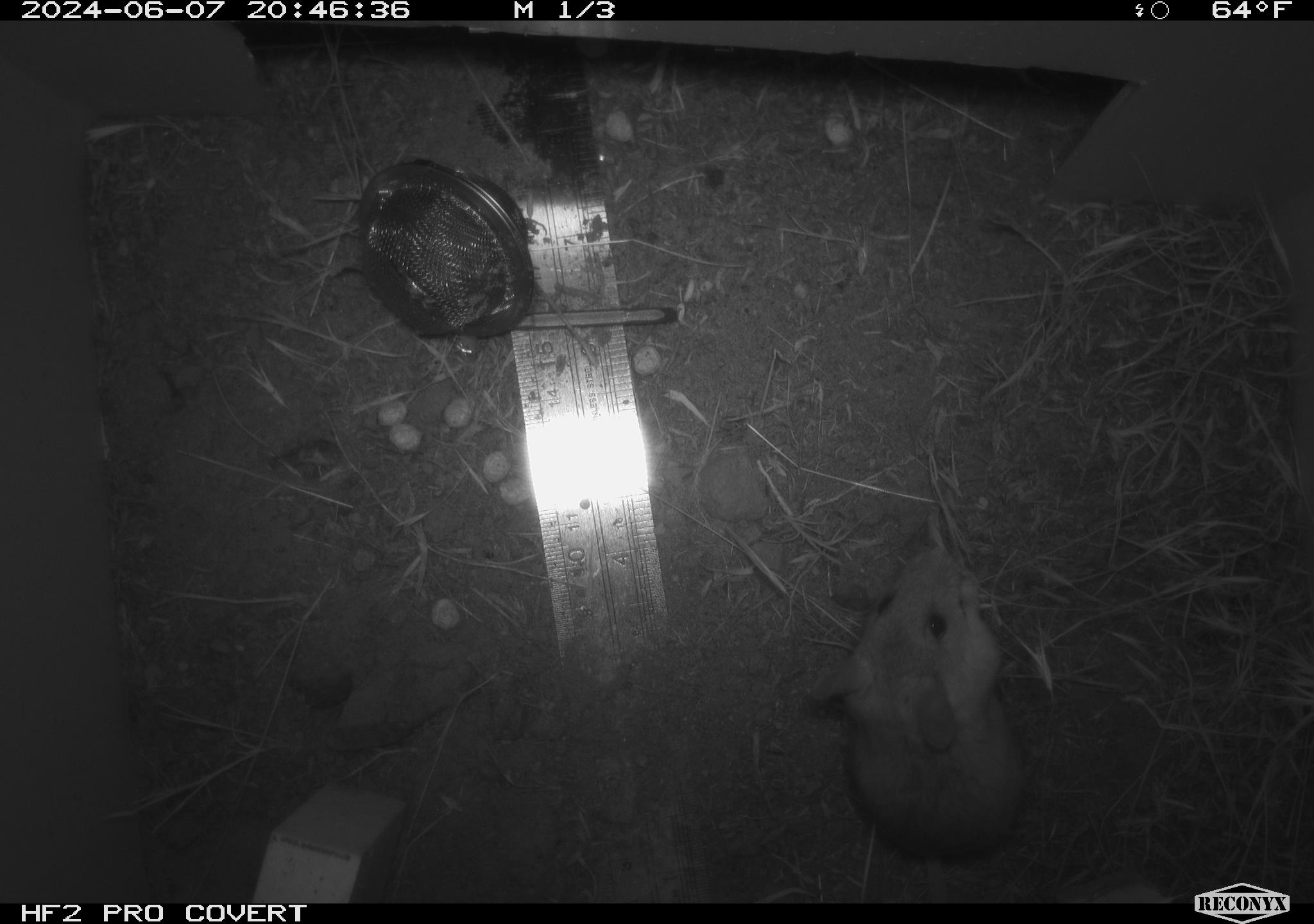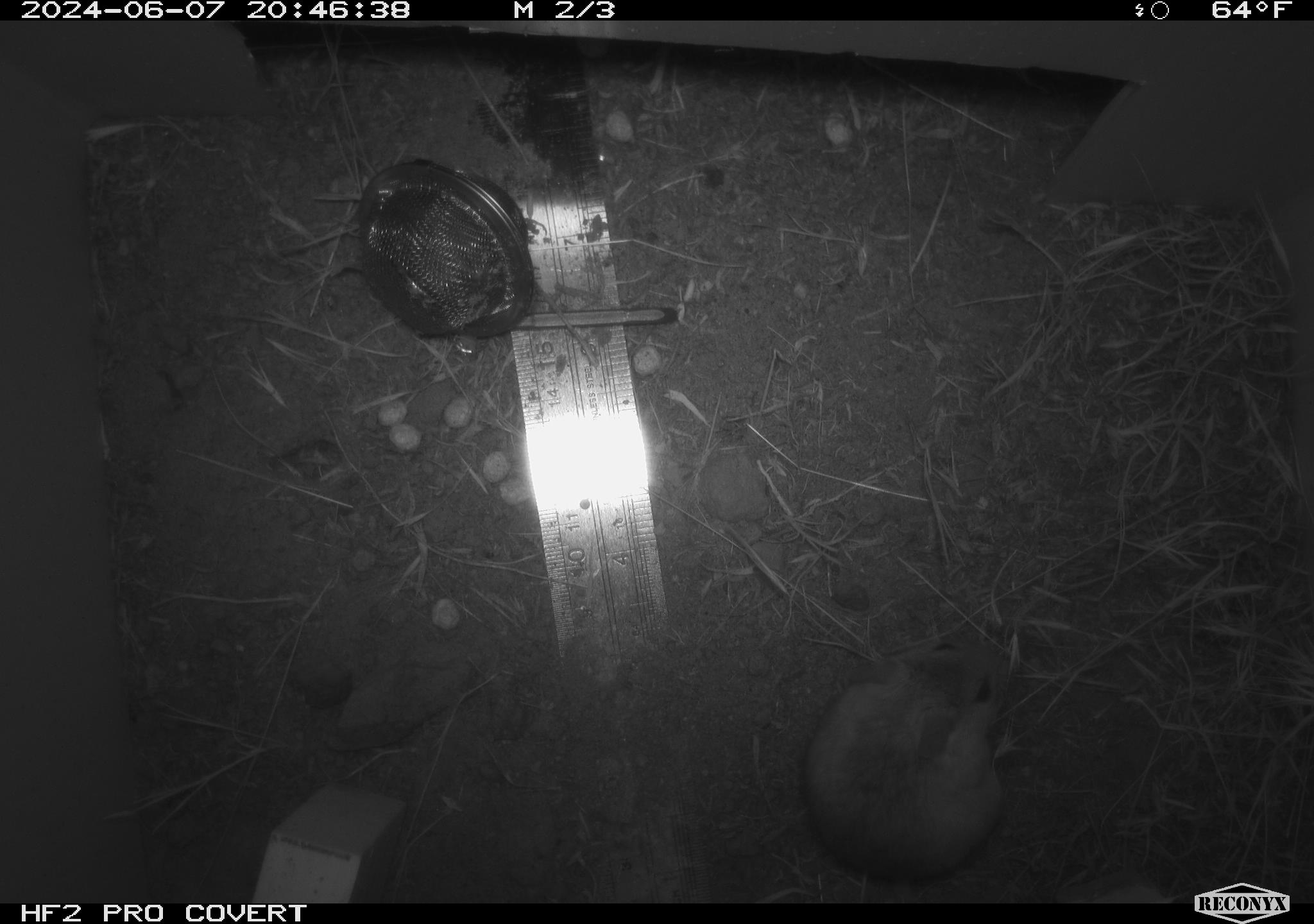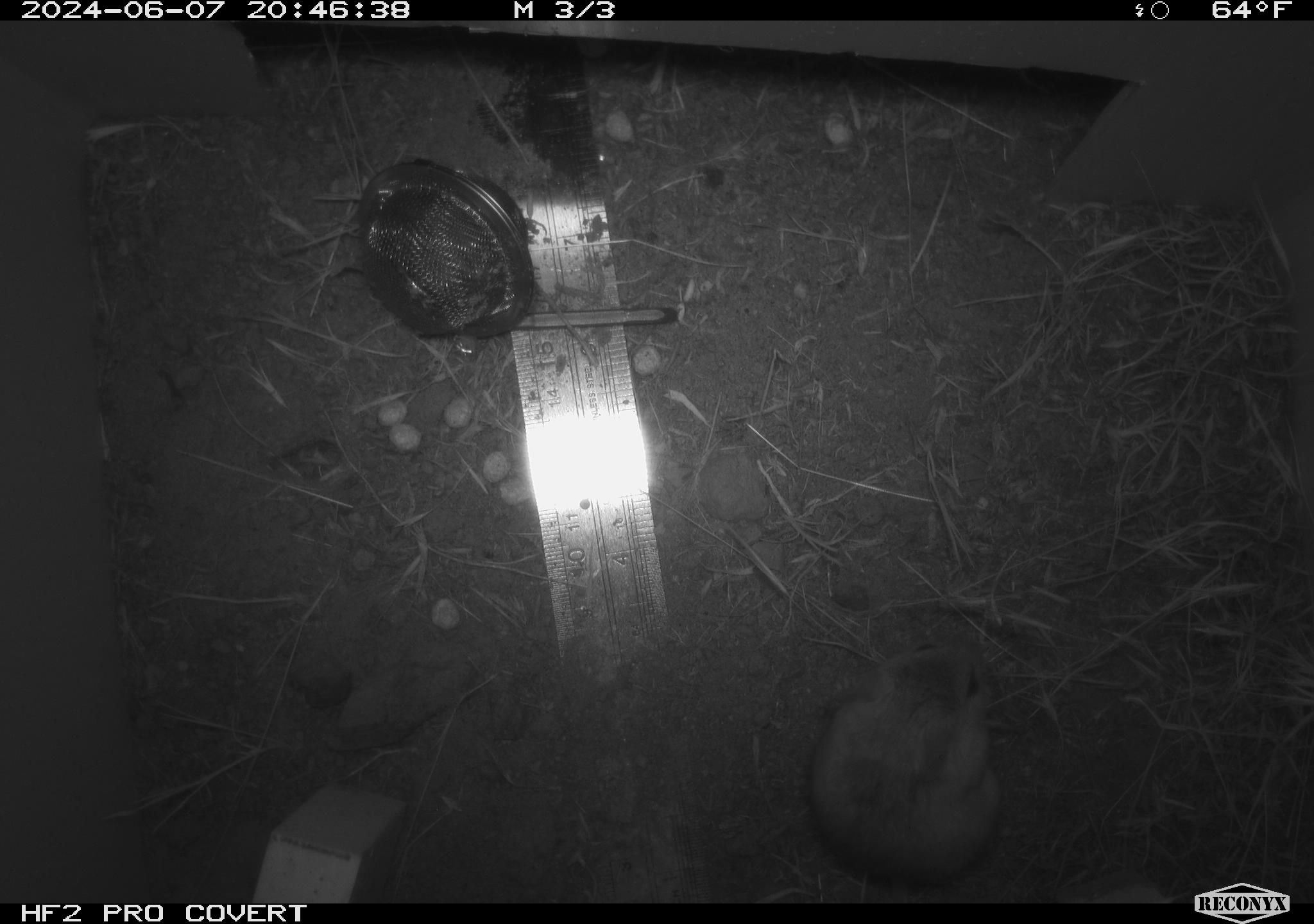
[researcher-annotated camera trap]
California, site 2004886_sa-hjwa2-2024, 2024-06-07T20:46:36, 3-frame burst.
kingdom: Animalia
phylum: Chordata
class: Mammalia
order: Rodentia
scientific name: Rodentia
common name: rodent